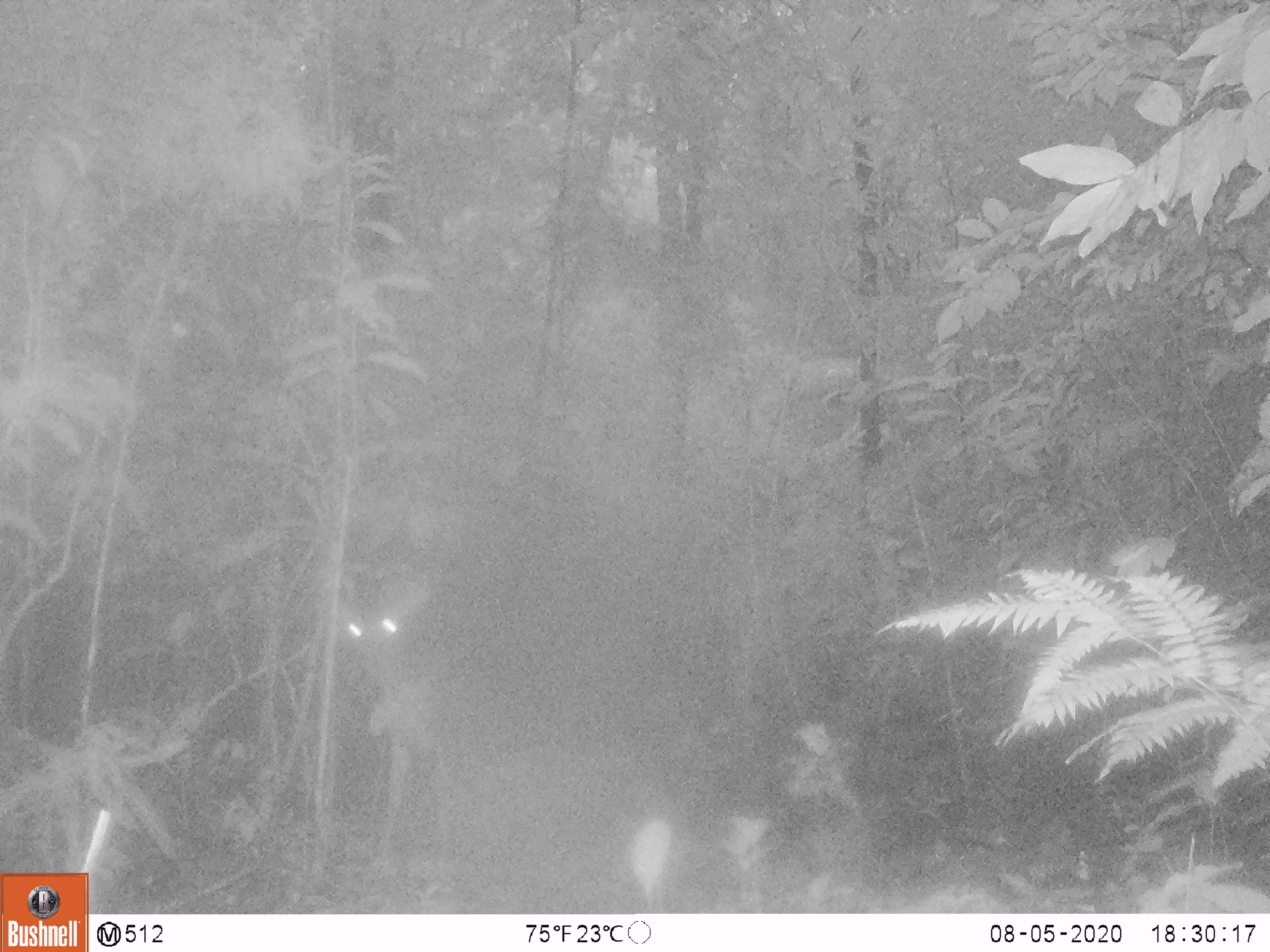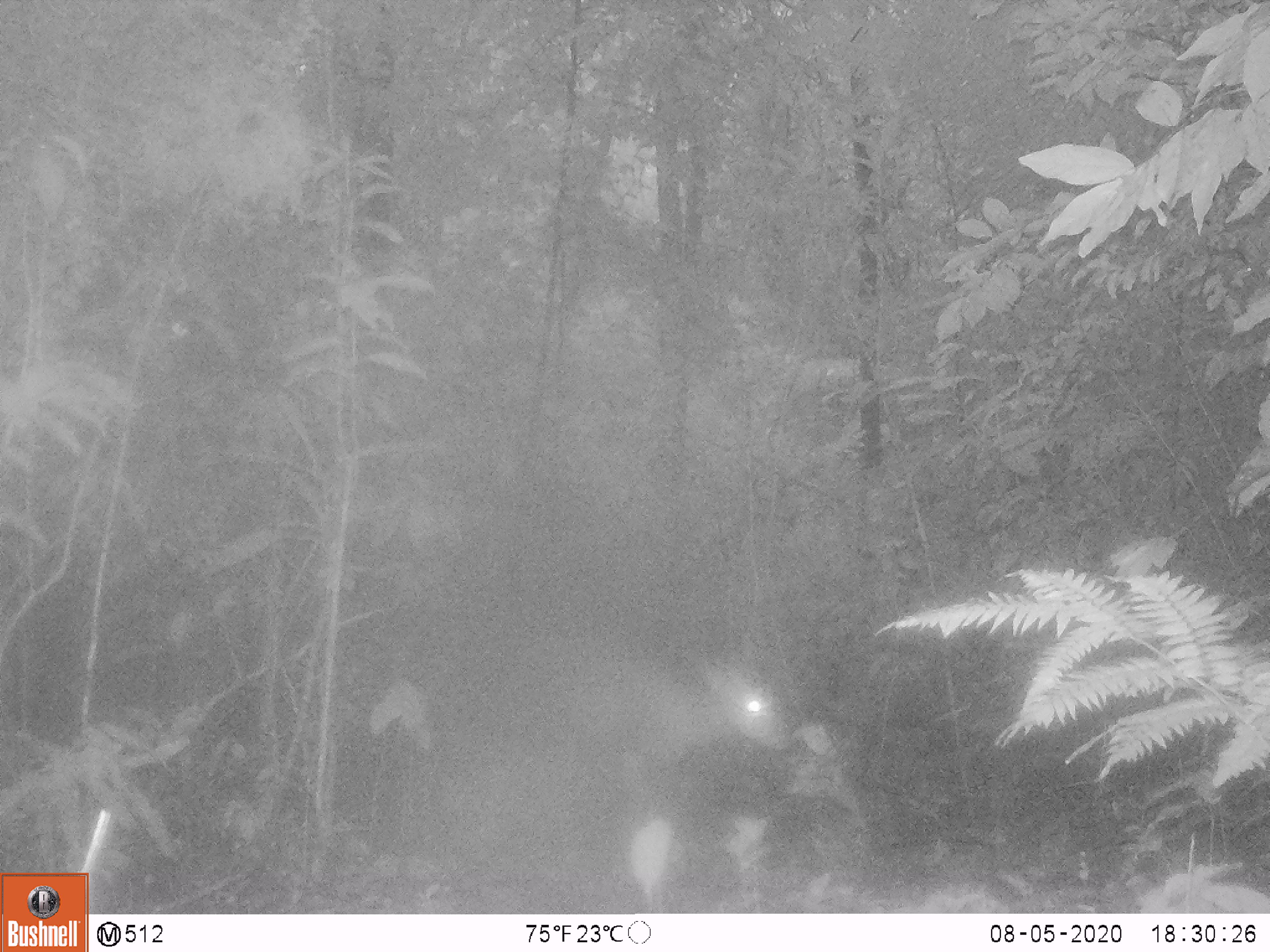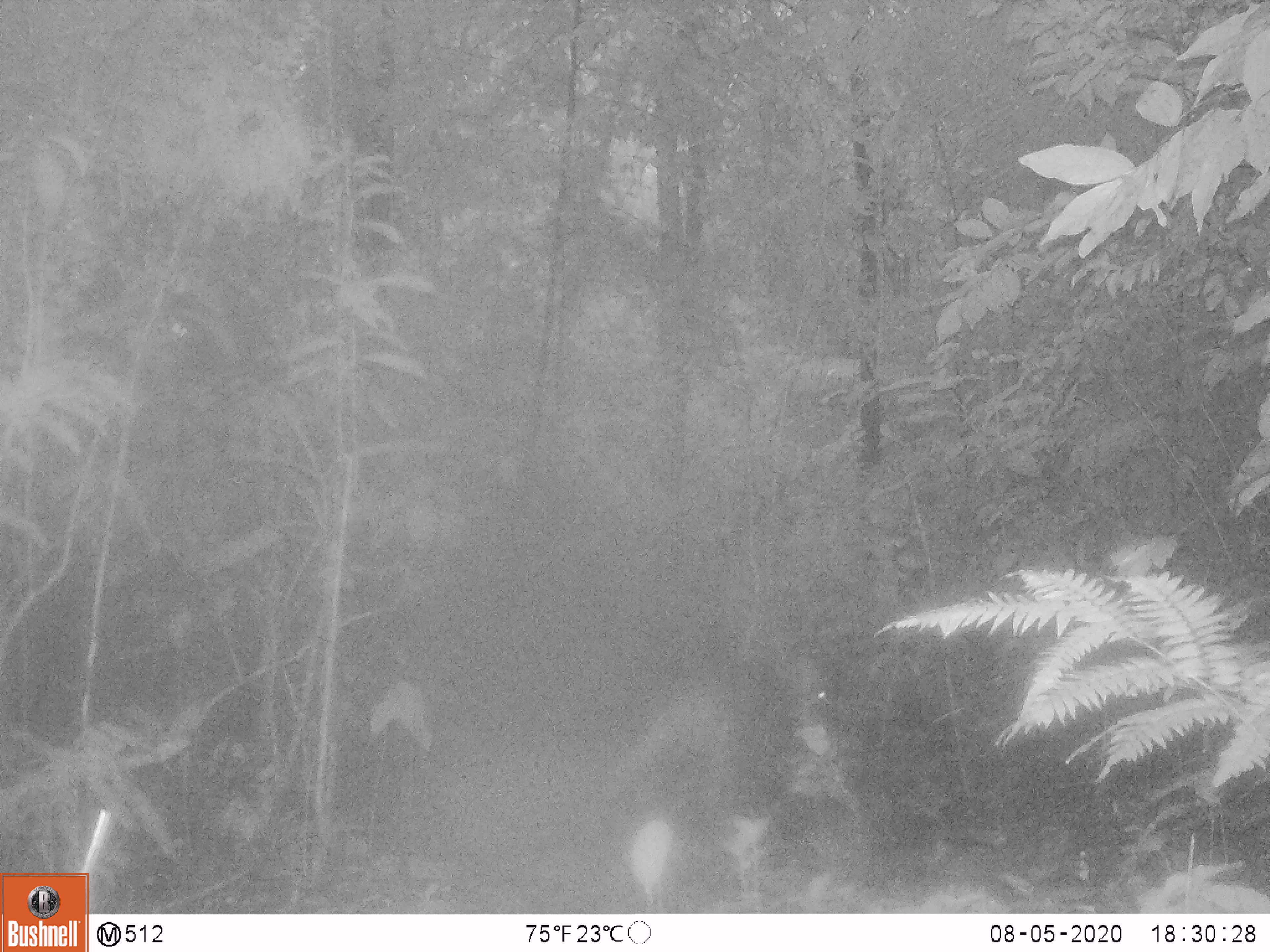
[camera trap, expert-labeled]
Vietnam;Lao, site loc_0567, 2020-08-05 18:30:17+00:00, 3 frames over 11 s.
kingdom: Animalia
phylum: Chordata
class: Mammalia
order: Artiodactyla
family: Cervidae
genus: Muntiacus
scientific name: Muntiacus vuquangensis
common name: large-antlered muntjac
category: large antlered muntjac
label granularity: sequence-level